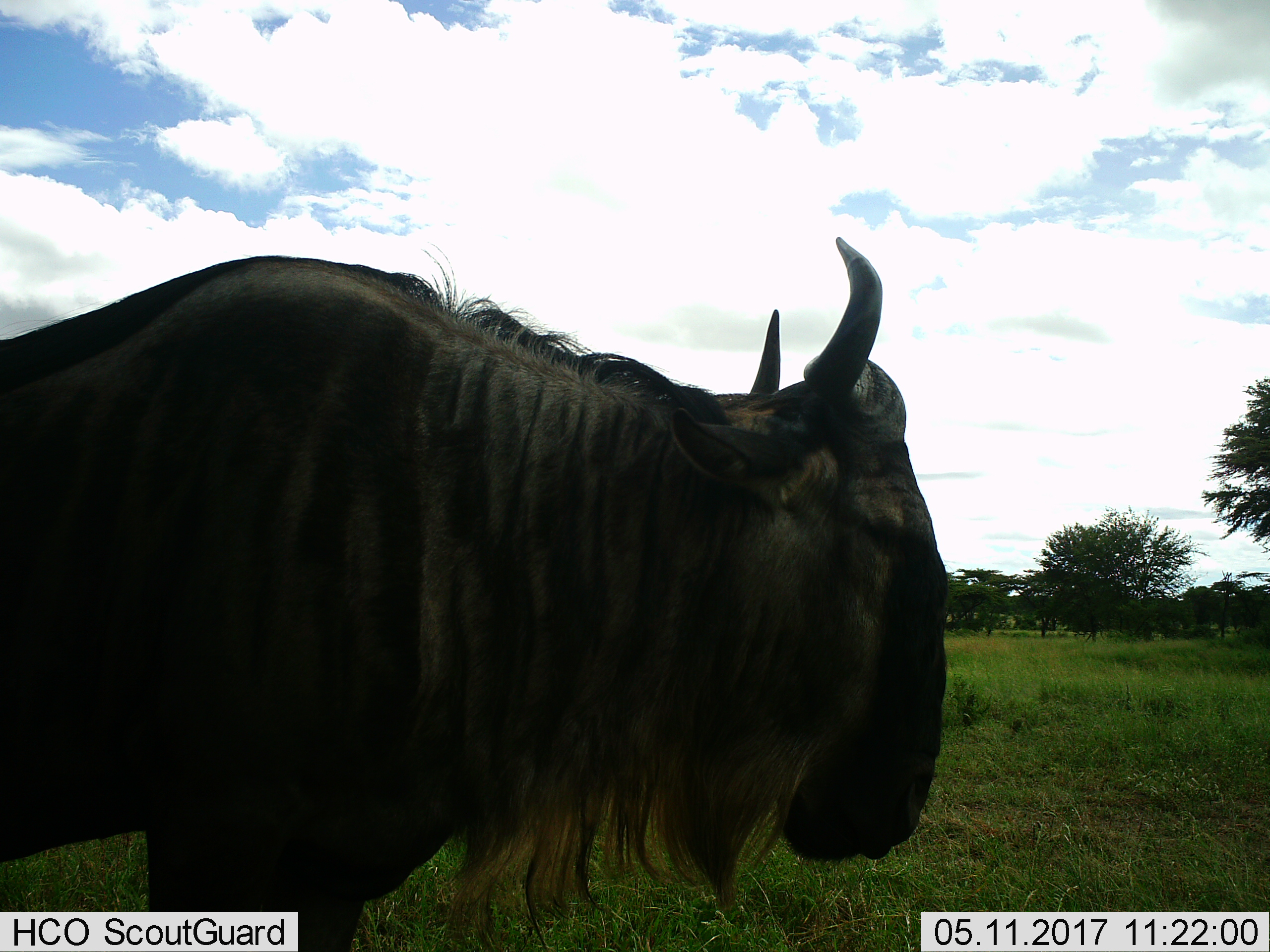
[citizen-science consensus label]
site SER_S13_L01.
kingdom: Animalia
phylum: Chordata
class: Mammalia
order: Artiodactyla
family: Bovidae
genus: Connochaetes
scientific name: Connochaetes taurinus taurinus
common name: blue wildebeest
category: wildebeestblue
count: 1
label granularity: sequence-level